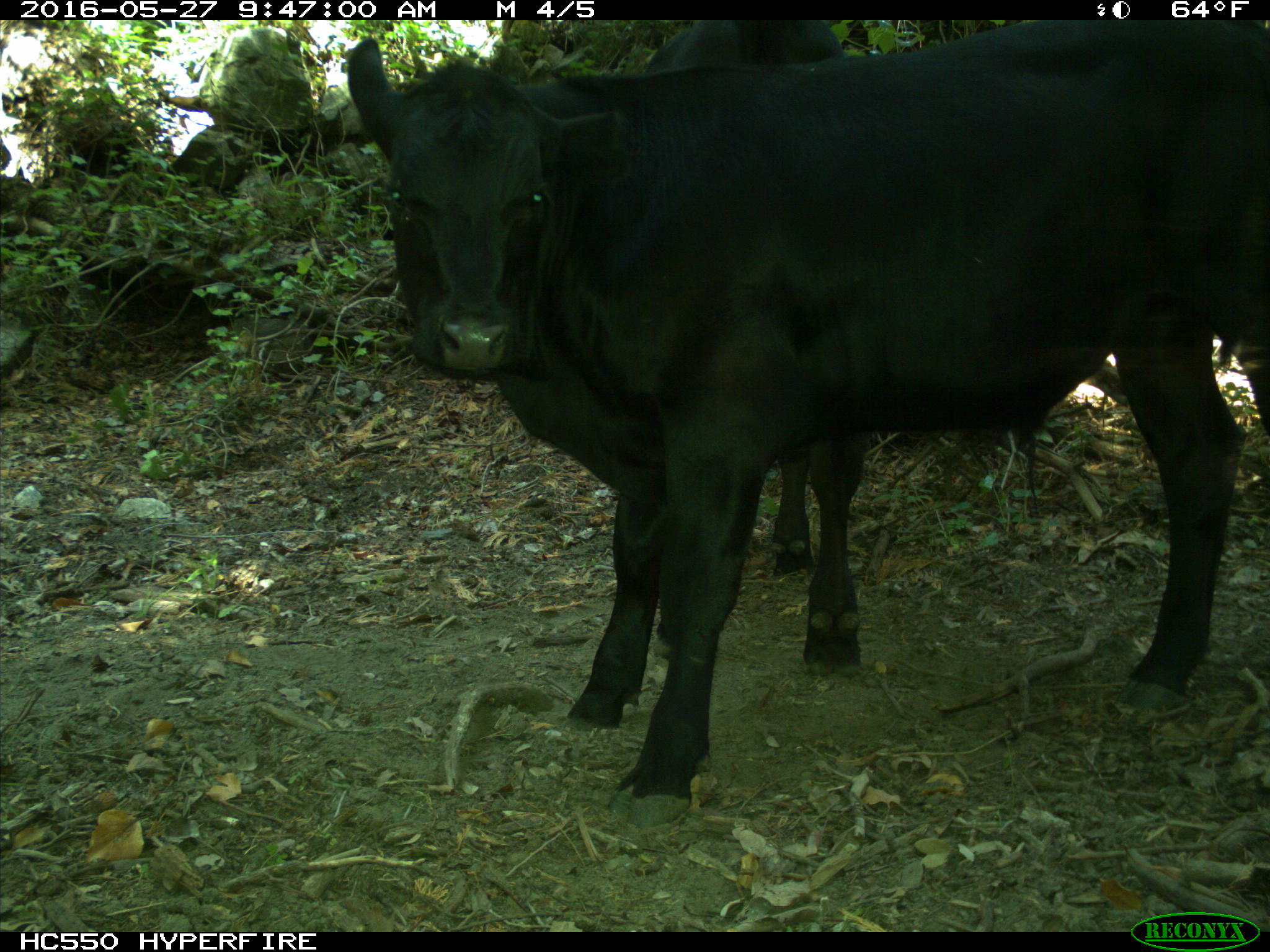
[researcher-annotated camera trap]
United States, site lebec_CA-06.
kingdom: Animalia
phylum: Chordata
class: Mammalia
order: Artiodactyla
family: Bovidae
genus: Bos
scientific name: Bos taurus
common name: domestic cow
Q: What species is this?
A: Bos taurus (domestic cow).